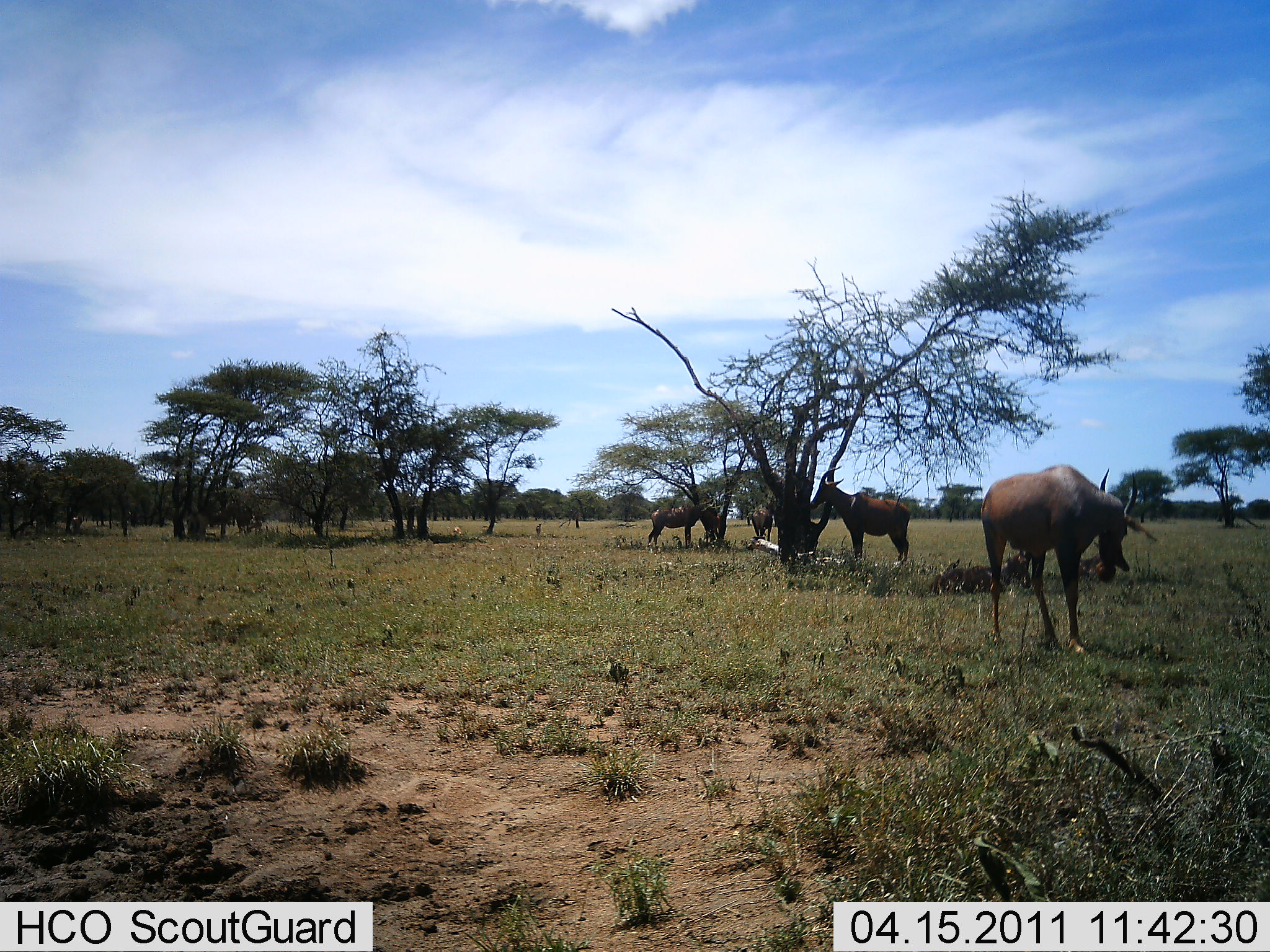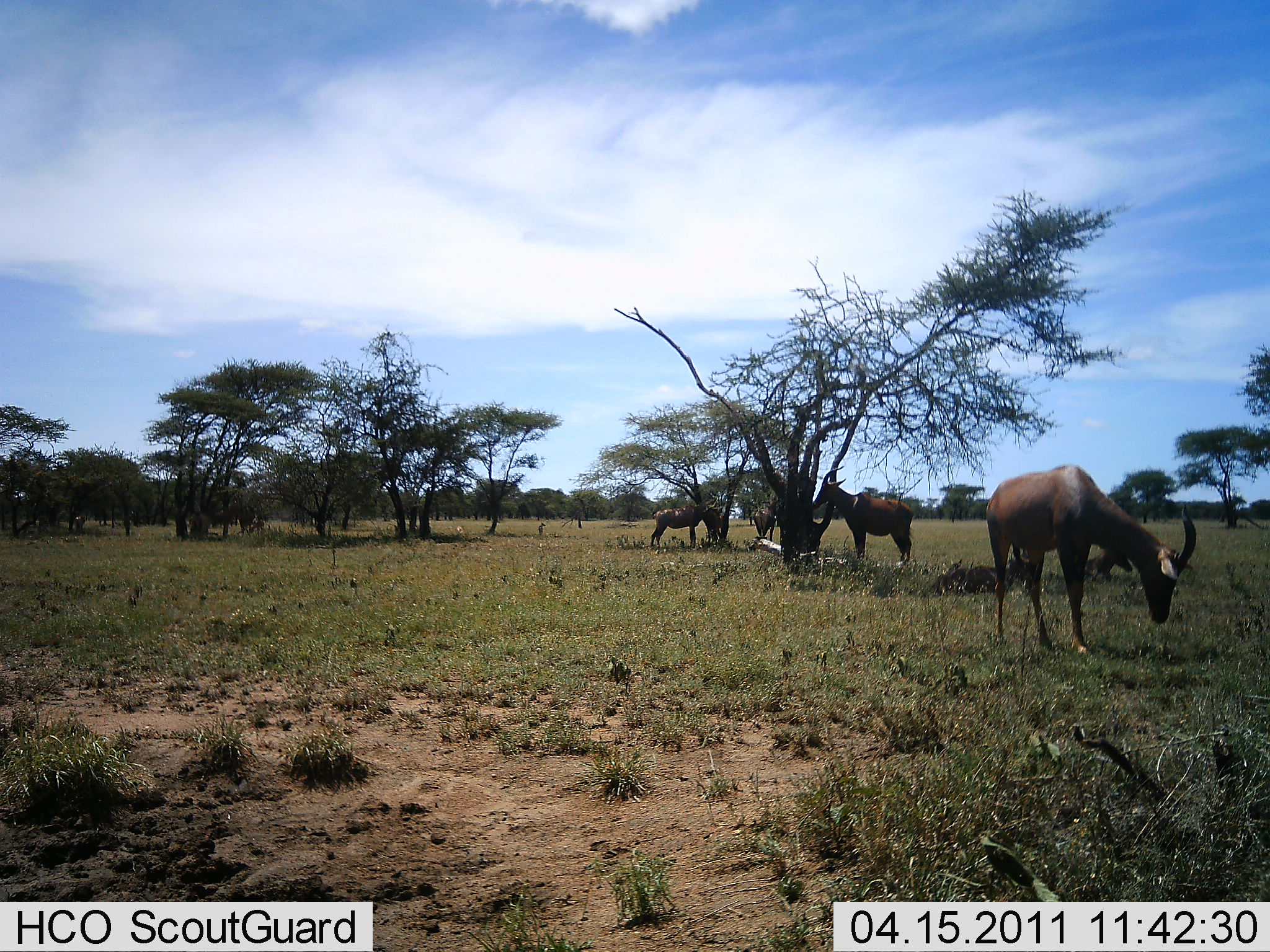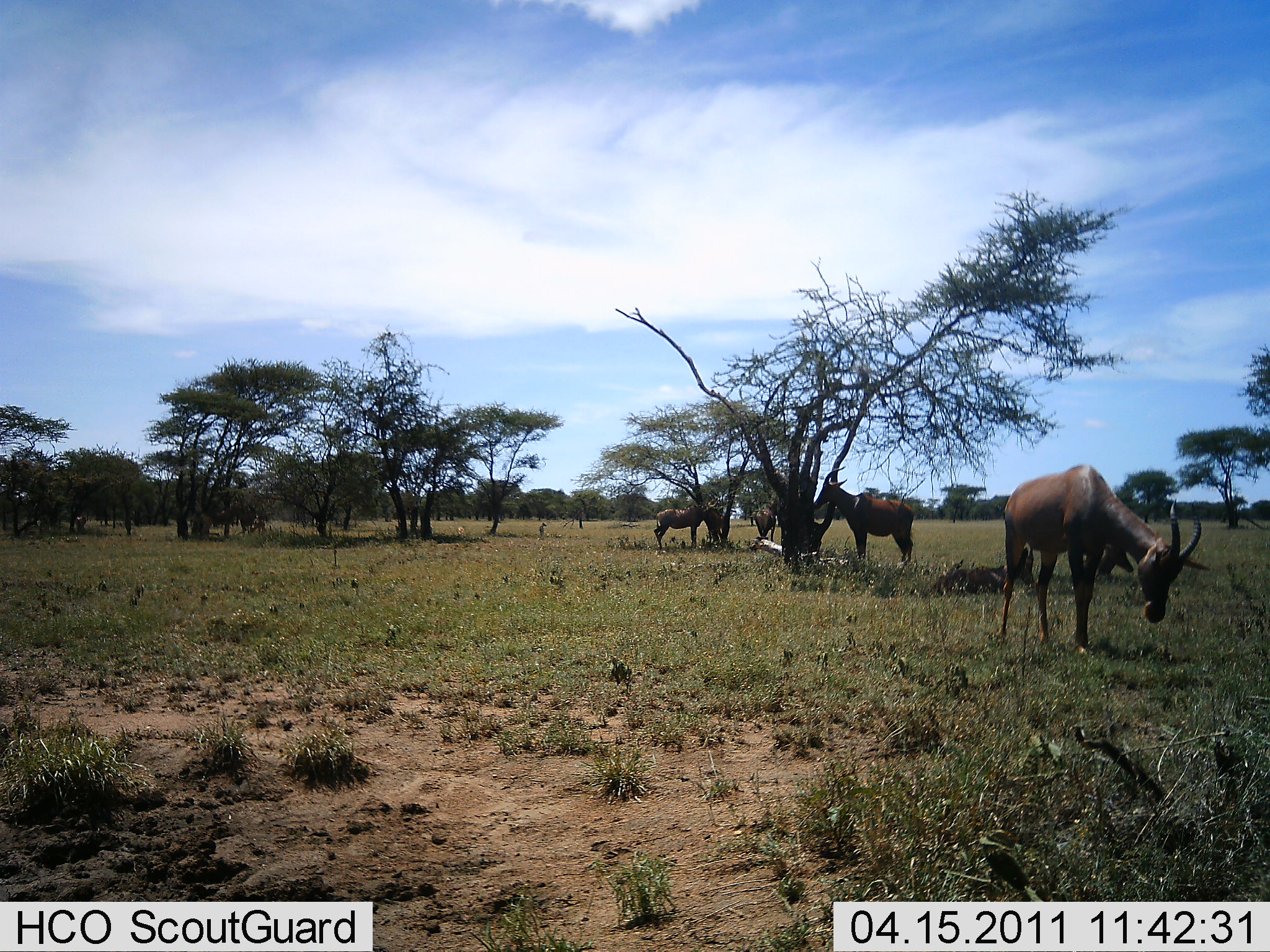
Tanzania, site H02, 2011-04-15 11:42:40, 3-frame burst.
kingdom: Animalia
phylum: Chordata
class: Mammalia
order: Artiodactyla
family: Bovidae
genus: Damaliscus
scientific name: Damaliscus lunatus jimela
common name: topi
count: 4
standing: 92%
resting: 33%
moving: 8%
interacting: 0%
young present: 0%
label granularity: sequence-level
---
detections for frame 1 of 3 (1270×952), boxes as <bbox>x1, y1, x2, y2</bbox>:
animal: <bbox>980, 463, 1157, 655</bbox>; <bbox>810, 465, 911, 565</bbox>; <bbox>928, 543, 1034, 597</bbox>; <bbox>647, 500, 719, 554</bbox>; <bbox>1065, 538, 1117, 583</bbox>; <bbox>750, 502, 775, 547</bbox>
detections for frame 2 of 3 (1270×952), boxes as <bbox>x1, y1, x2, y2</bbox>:
animal: <bbox>986, 462, 1197, 654</bbox>; <bbox>811, 466, 915, 566</bbox>; <bbox>930, 545, 1036, 597</bbox>; <bbox>651, 502, 717, 551</bbox>; <bbox>1074, 537, 1135, 586</bbox>; <bbox>752, 500, 777, 548</bbox>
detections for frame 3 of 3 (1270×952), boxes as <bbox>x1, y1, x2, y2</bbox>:
animal: <bbox>995, 464, 1210, 659</bbox>; <bbox>816, 466, 917, 569</bbox>; <bbox>935, 543, 1040, 597</bbox>; <bbox>650, 498, 724, 549</bbox>; <bbox>1098, 542, 1137, 584</bbox>; <bbox>755, 500, 778, 546</bbox>